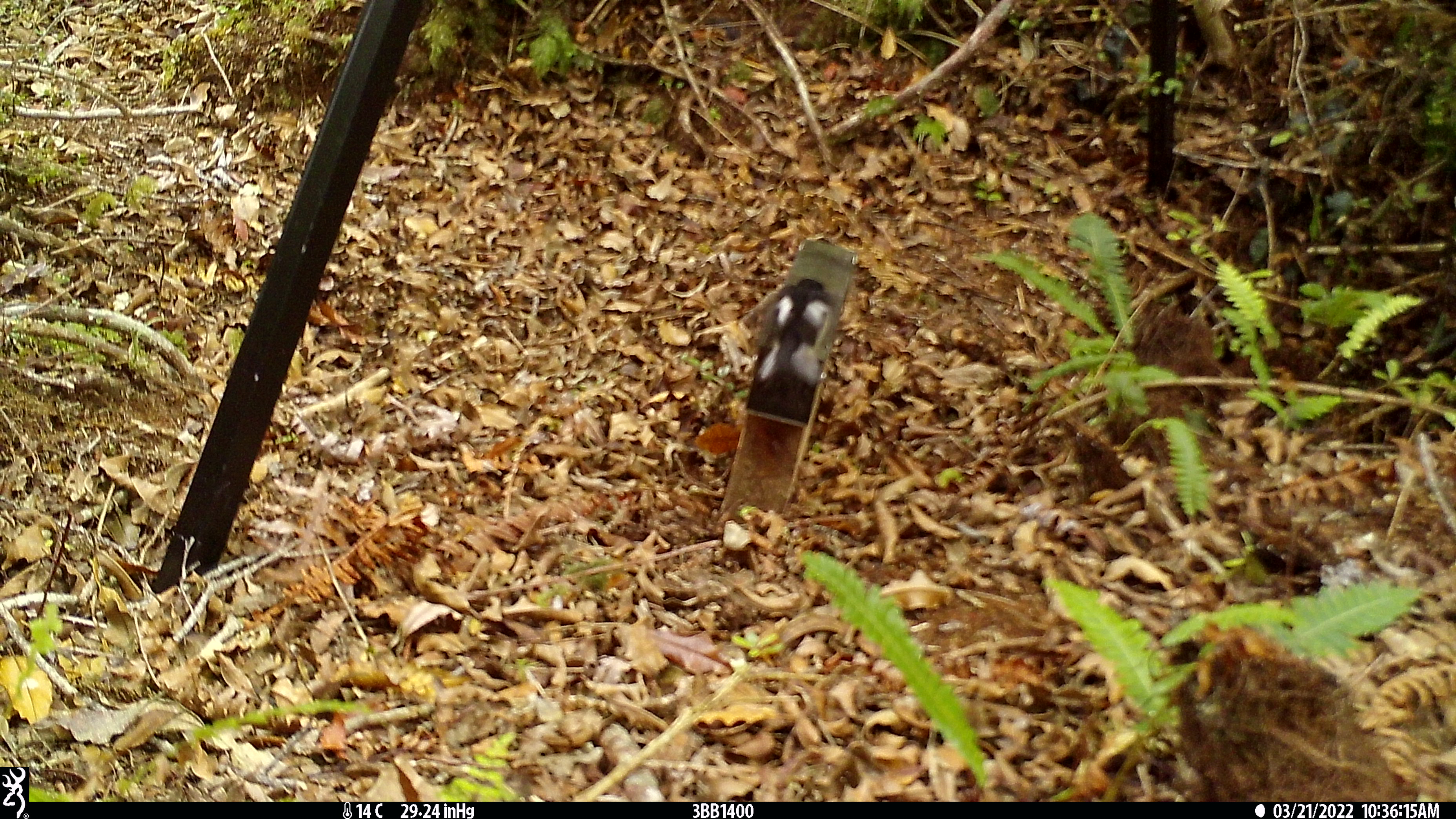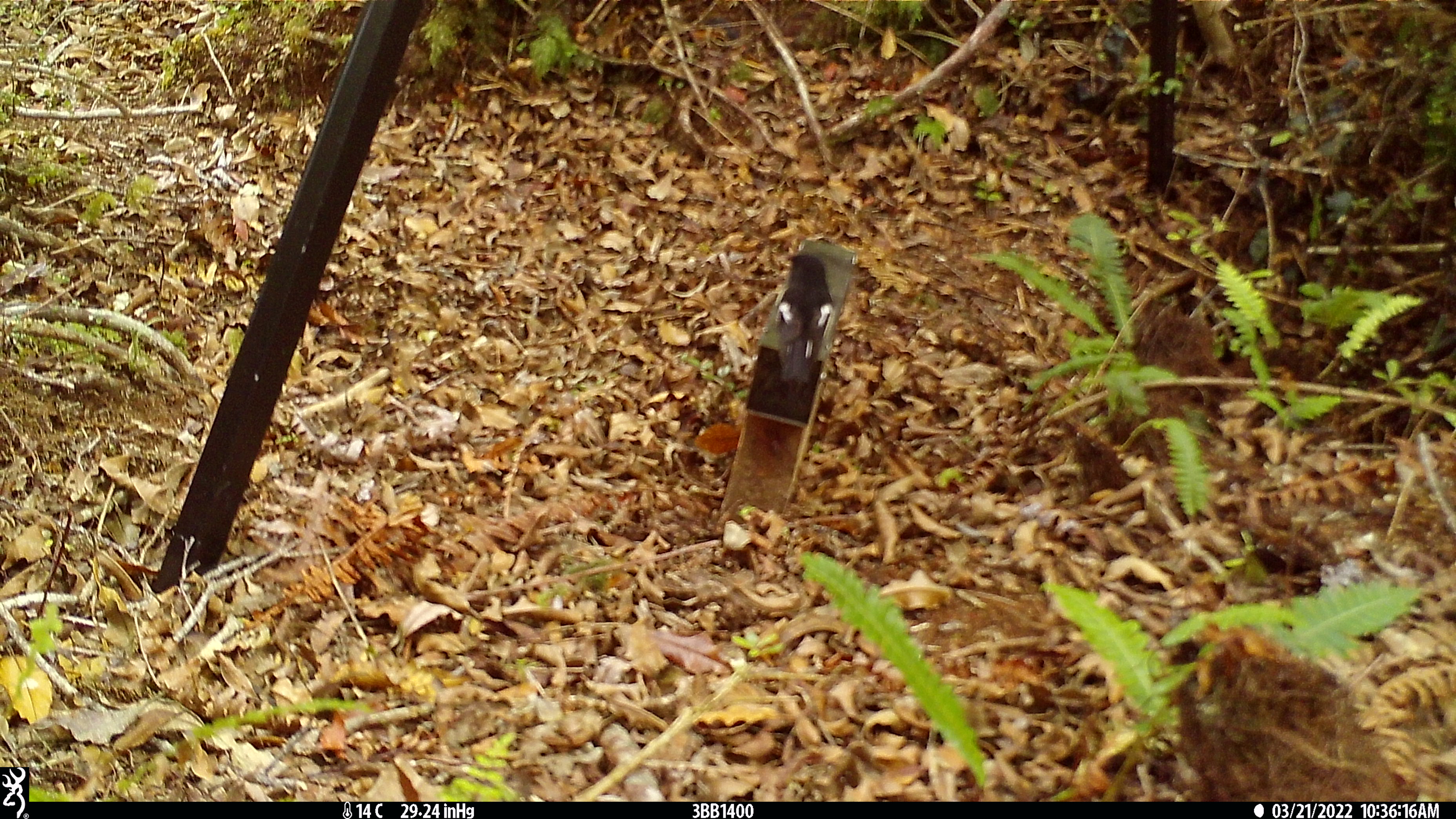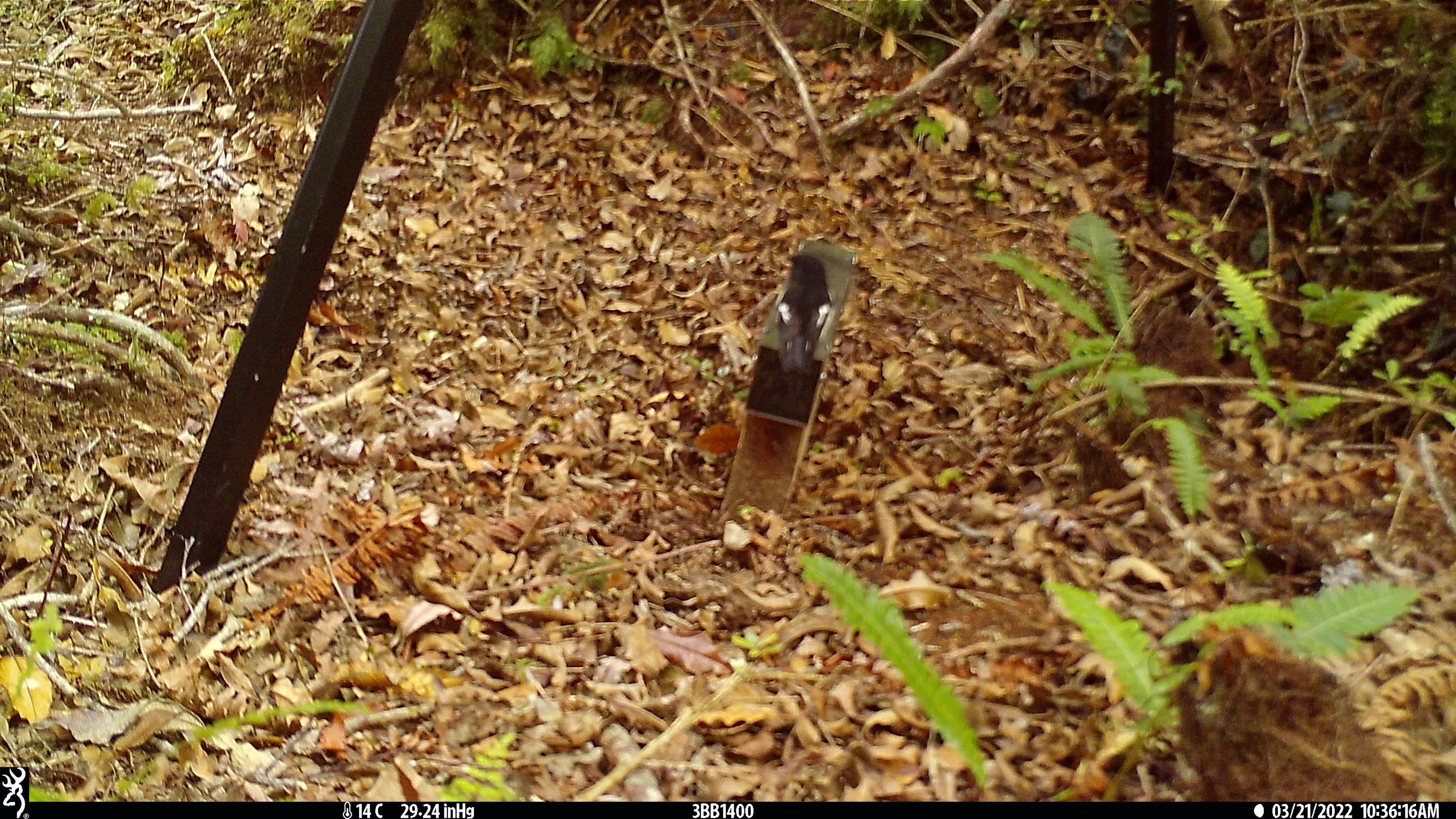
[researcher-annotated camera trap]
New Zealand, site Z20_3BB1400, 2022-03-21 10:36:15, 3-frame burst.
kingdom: Animalia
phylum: Chordata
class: Aves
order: Passeriformes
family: Petroicidae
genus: Petroica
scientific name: Petroica macrocephala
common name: tomtit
Tomtit (Petroica macrocephala).